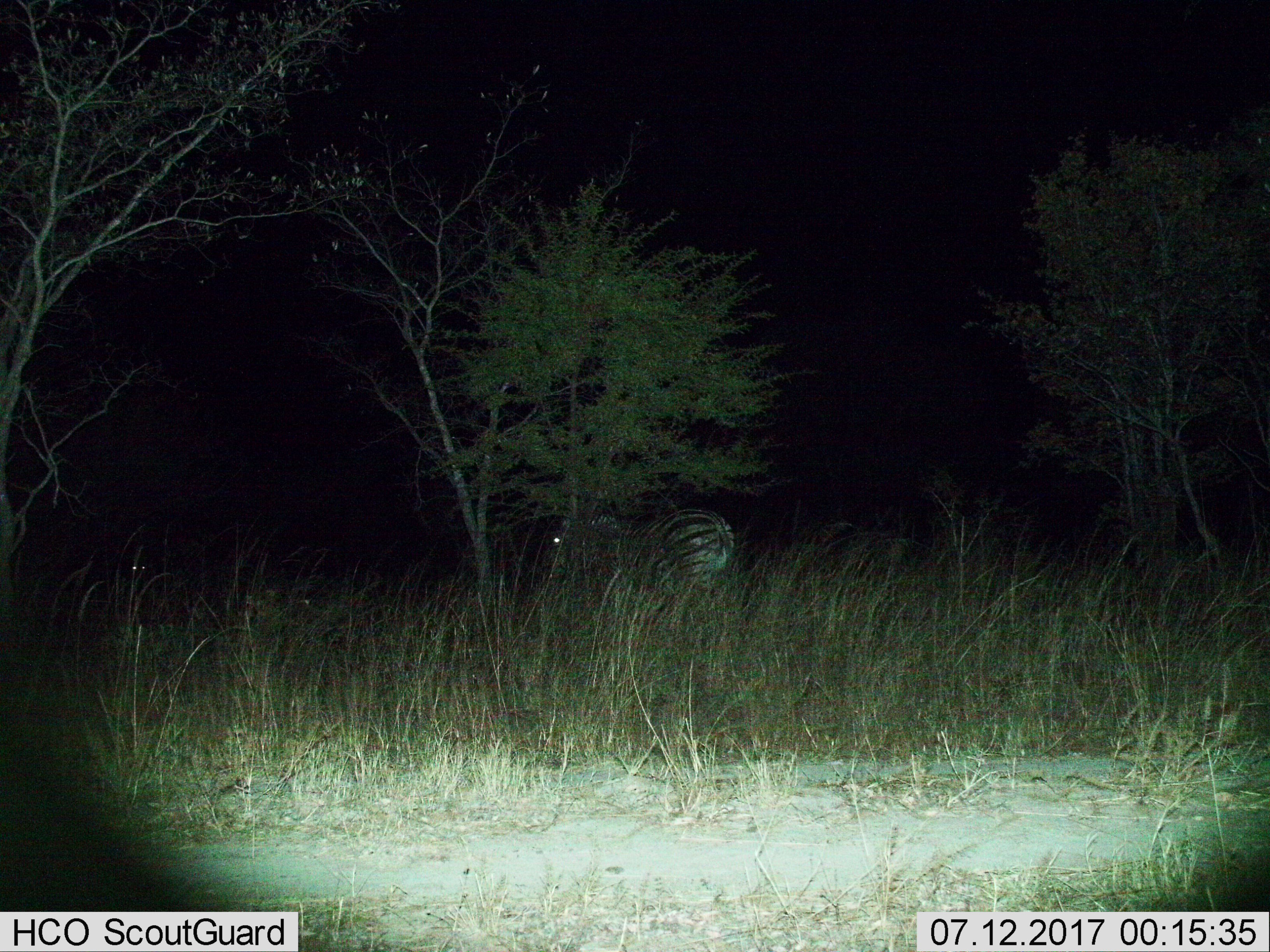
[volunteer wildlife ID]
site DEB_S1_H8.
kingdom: Animalia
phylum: Chordata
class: Mammalia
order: Perissodactyla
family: Equidae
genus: Equus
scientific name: Equus quagga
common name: plains zebra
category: zebraplains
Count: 1.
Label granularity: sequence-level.